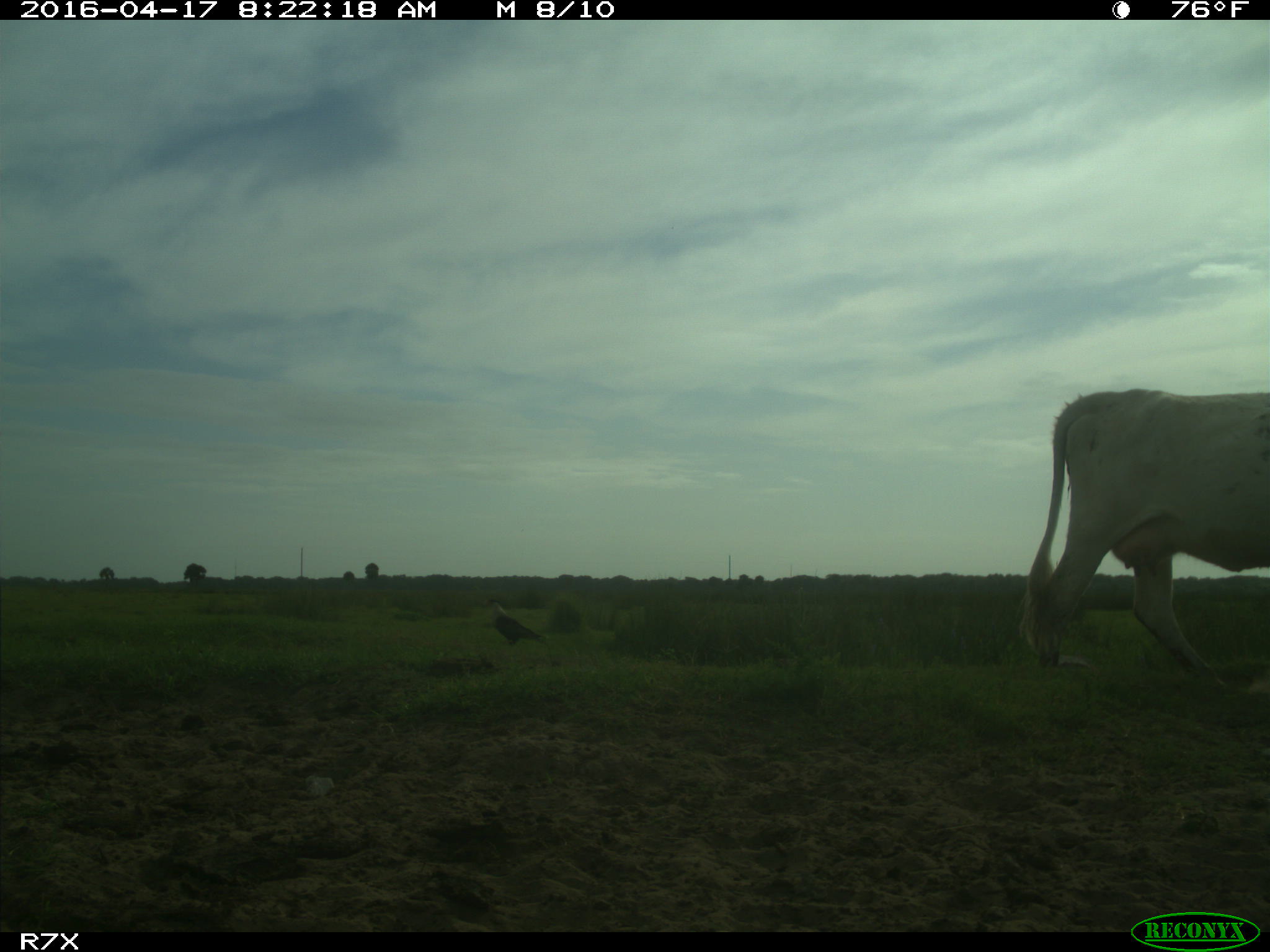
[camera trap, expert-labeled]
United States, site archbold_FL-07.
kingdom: Animalia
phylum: Chordata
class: Mammalia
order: Artiodactyla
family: Bovidae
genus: Bos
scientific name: Bos taurus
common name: domestic cow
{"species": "Bos taurus (domestic cow)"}